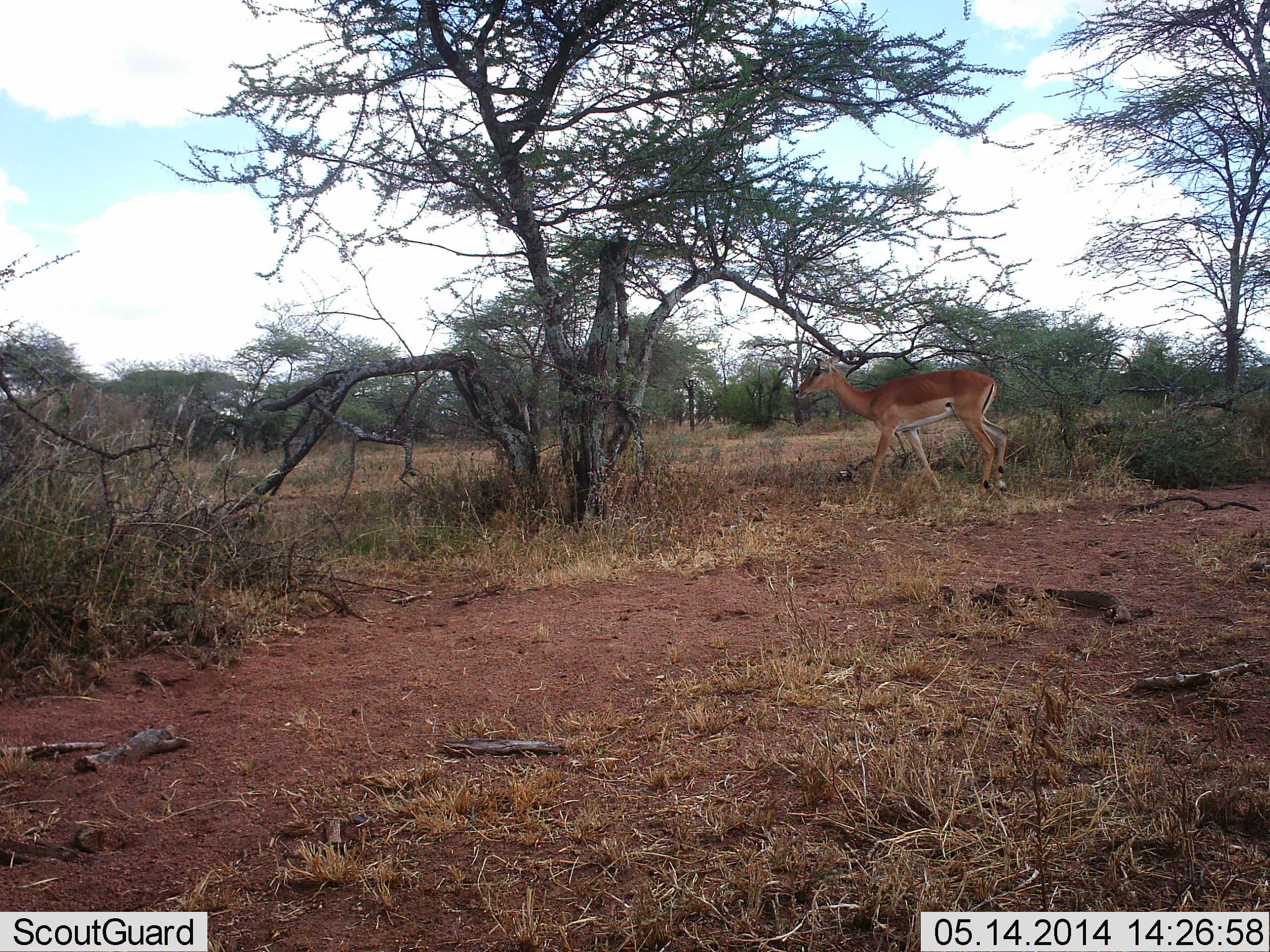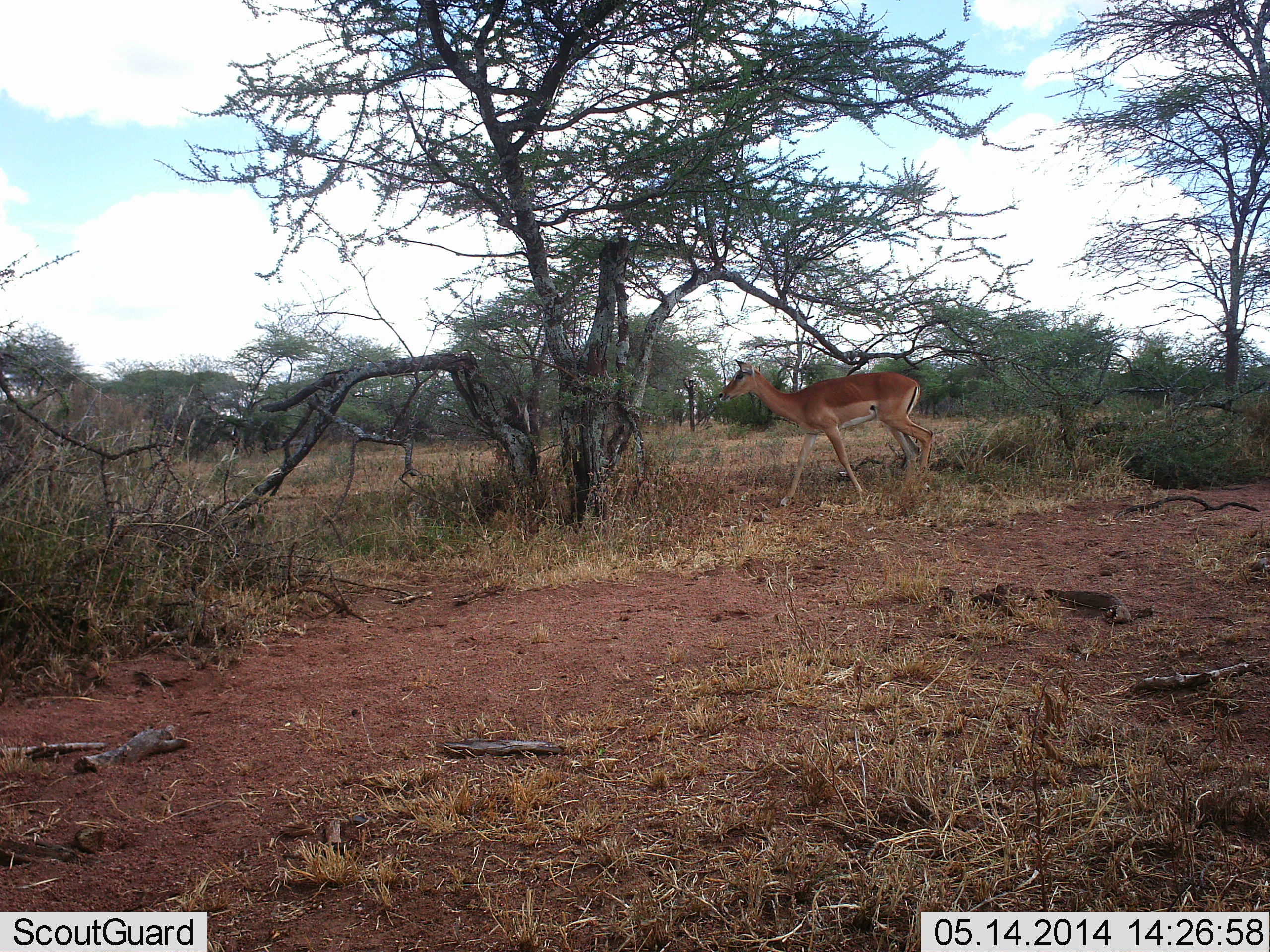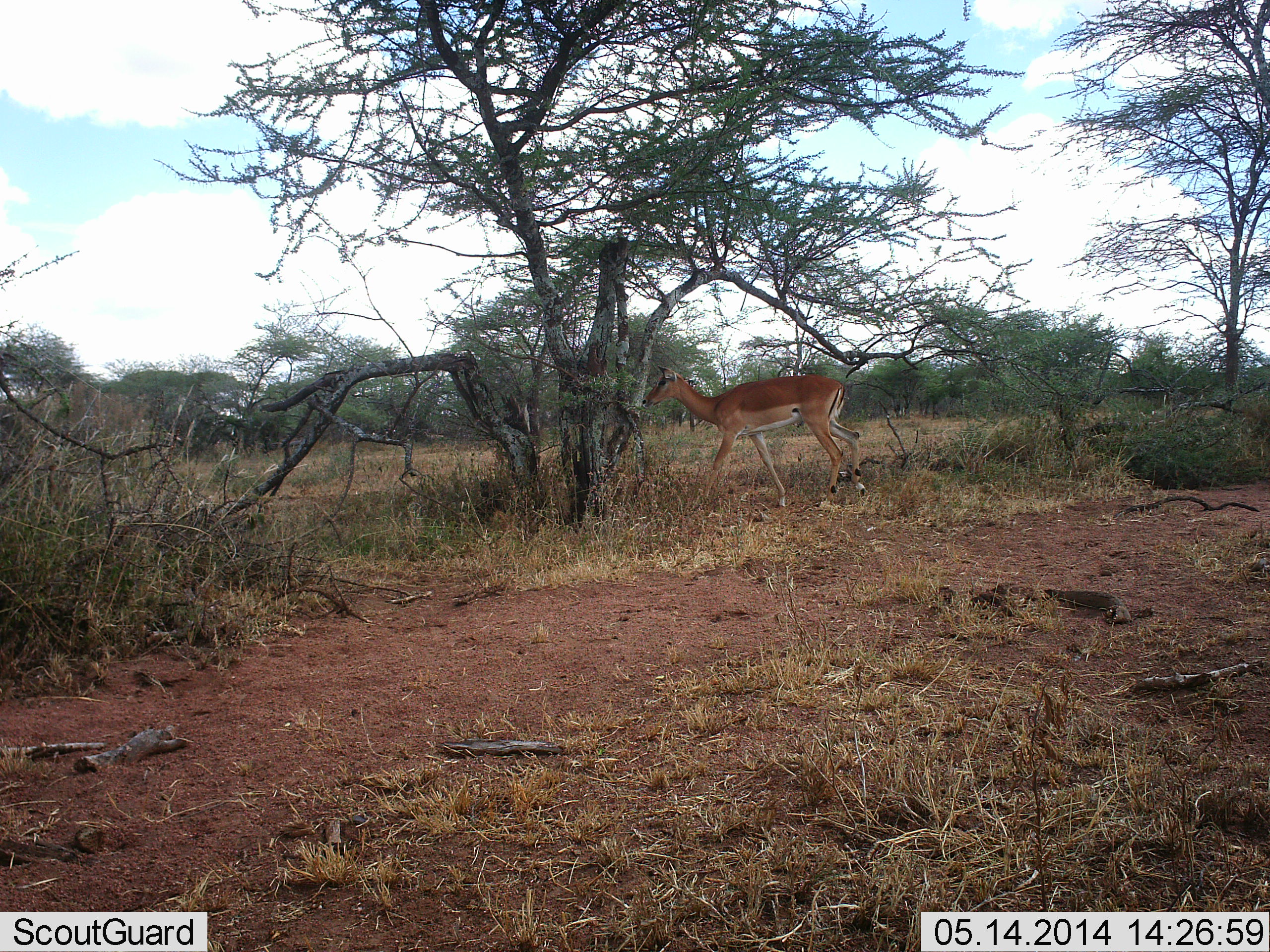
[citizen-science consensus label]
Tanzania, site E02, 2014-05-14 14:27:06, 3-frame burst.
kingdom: Animalia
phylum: Chordata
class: Mammalia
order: Artiodactyla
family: Bovidae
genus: Aepyceros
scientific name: Aepyceros melampus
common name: impala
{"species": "impala (Aepyceros melampus)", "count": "1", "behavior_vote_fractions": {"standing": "10%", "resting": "0%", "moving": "100%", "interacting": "0%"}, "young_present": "0%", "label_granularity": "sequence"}